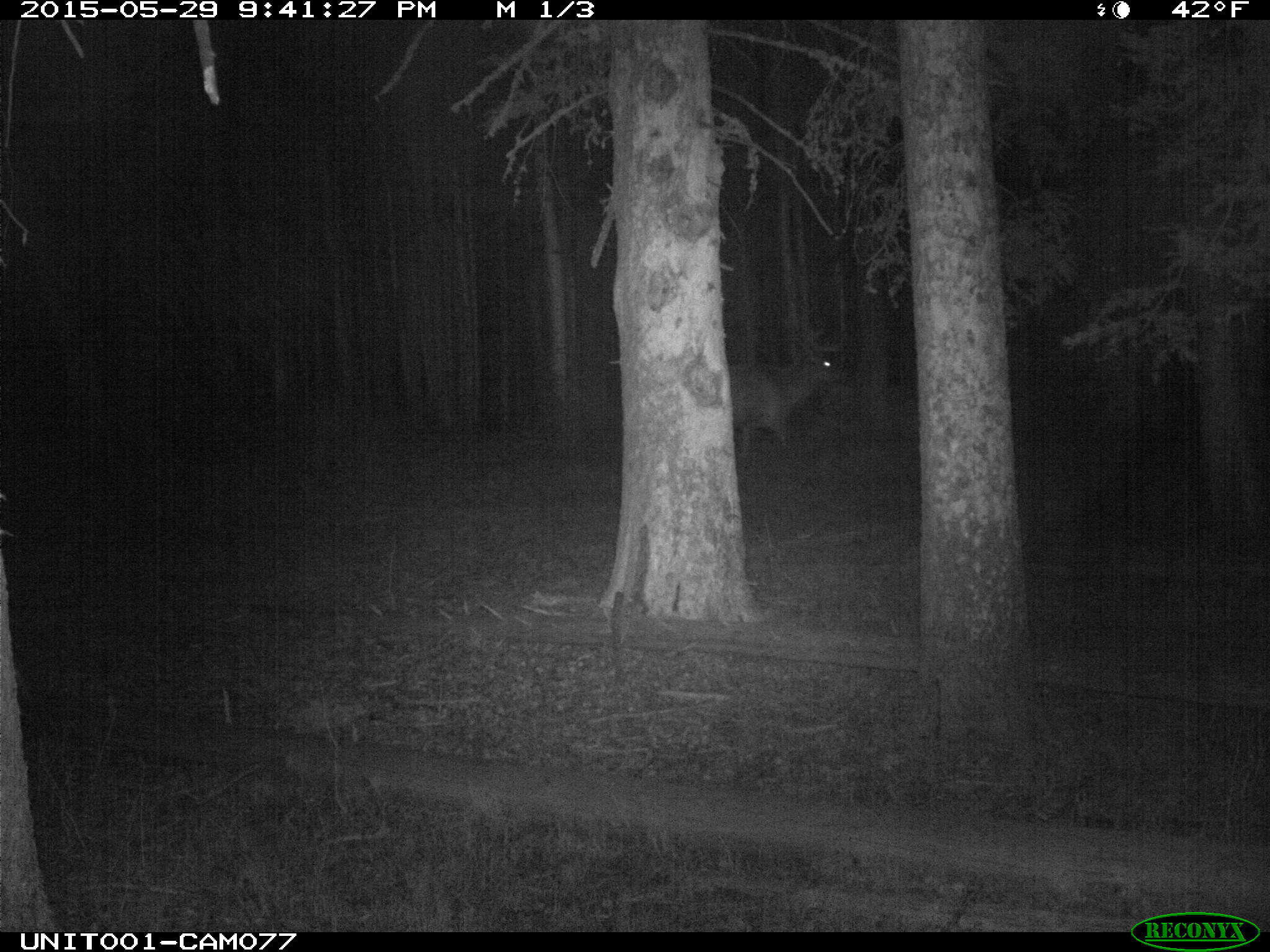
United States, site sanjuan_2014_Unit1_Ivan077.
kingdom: Animalia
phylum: Chordata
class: Mammalia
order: Artiodactyla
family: Cervidae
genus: Cervus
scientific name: Cervus elaphus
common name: red deer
Cervus elaphus (red deer).